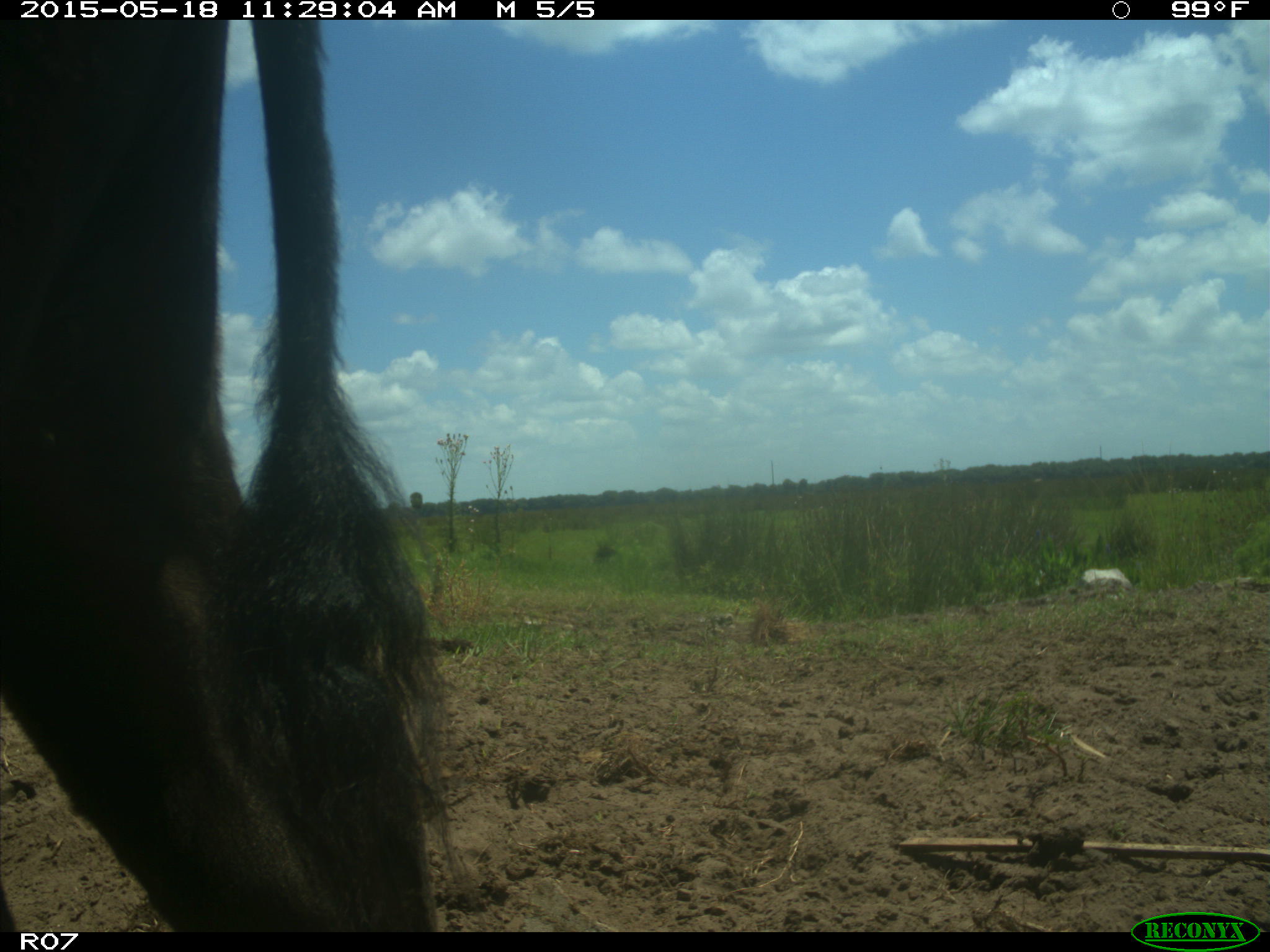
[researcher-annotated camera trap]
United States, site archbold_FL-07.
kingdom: Animalia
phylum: Chordata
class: Mammalia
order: Artiodactyla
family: Bovidae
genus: Bos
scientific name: Bos taurus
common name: domestic cow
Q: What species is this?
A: Bos taurus (domestic cow).